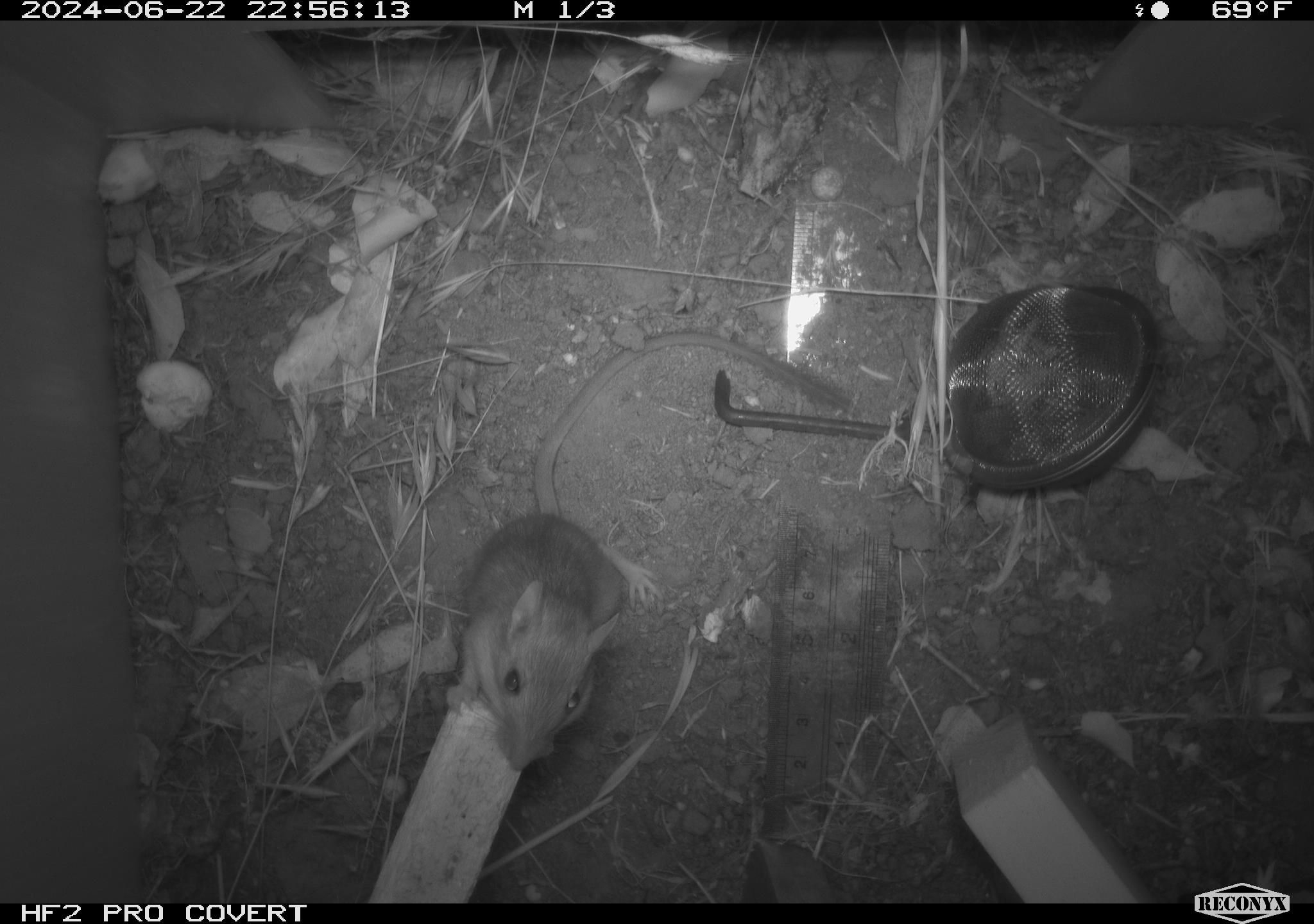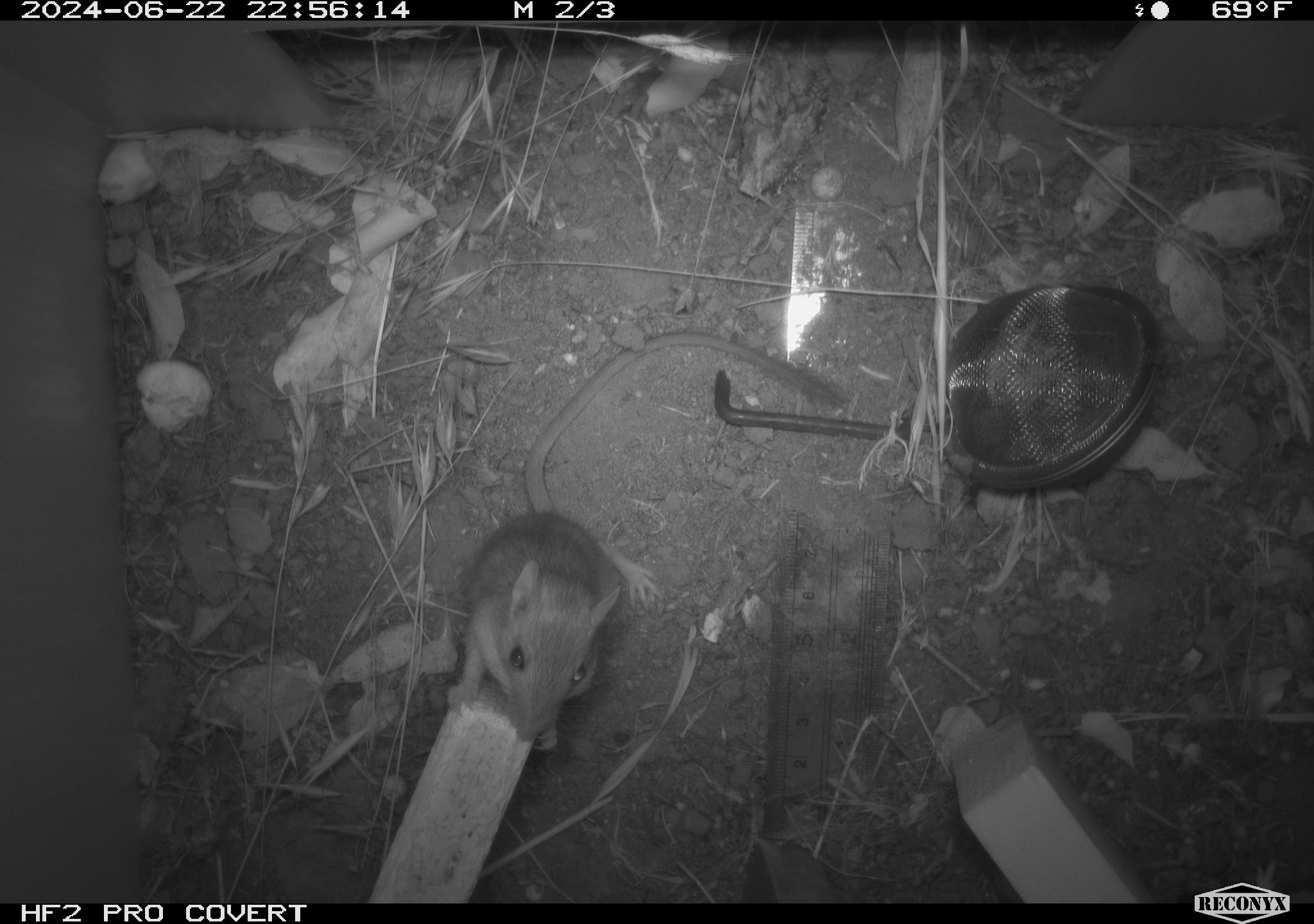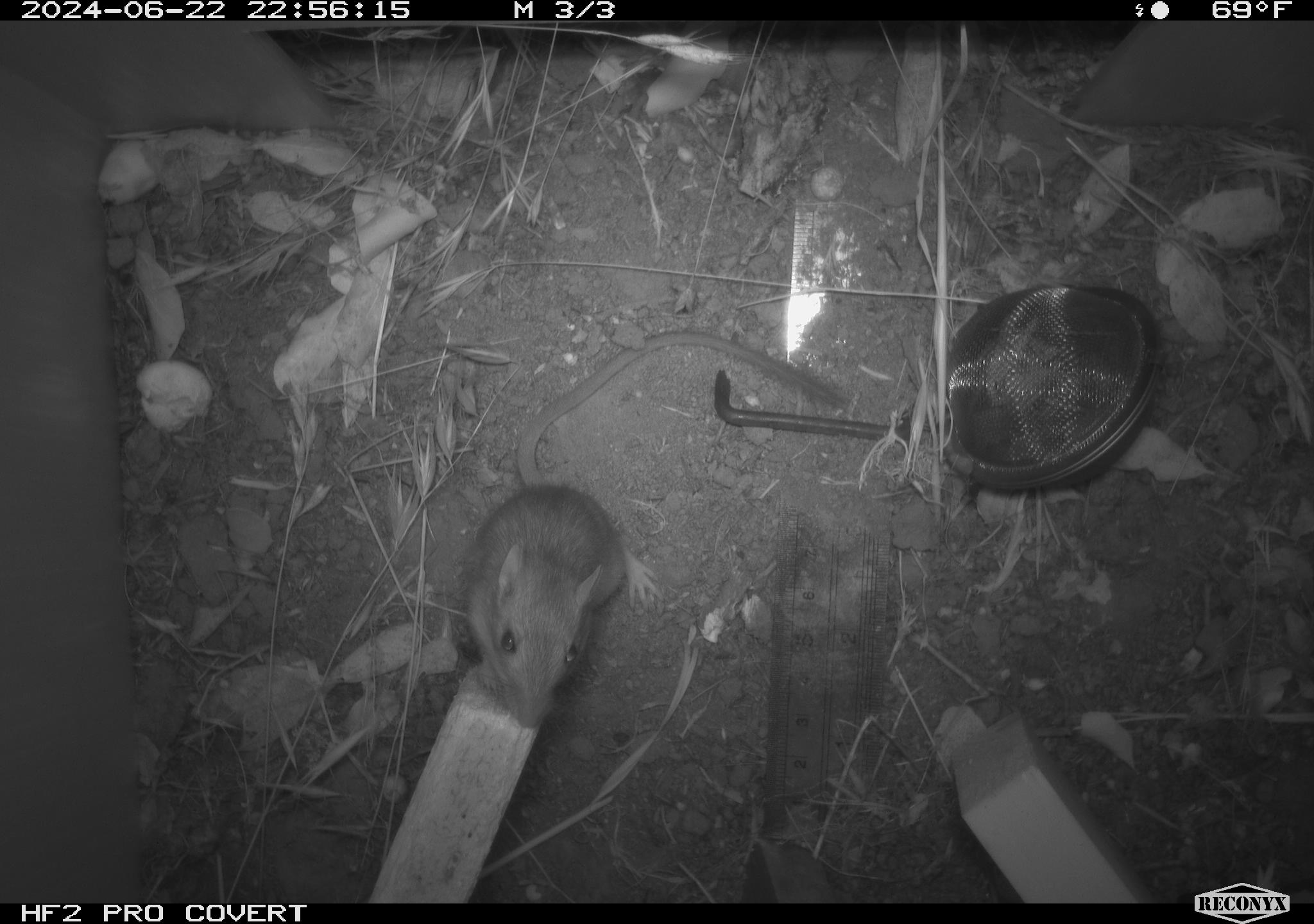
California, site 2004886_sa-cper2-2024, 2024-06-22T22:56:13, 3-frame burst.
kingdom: Animalia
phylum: Chordata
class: Mammalia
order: Rodentia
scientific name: Rodentia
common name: rodent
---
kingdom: Animalia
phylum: Chordata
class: Mammalia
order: Rodentia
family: Heteromyidae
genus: Dipodomys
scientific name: Dipodomys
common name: kangaroo rats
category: dipodomys species